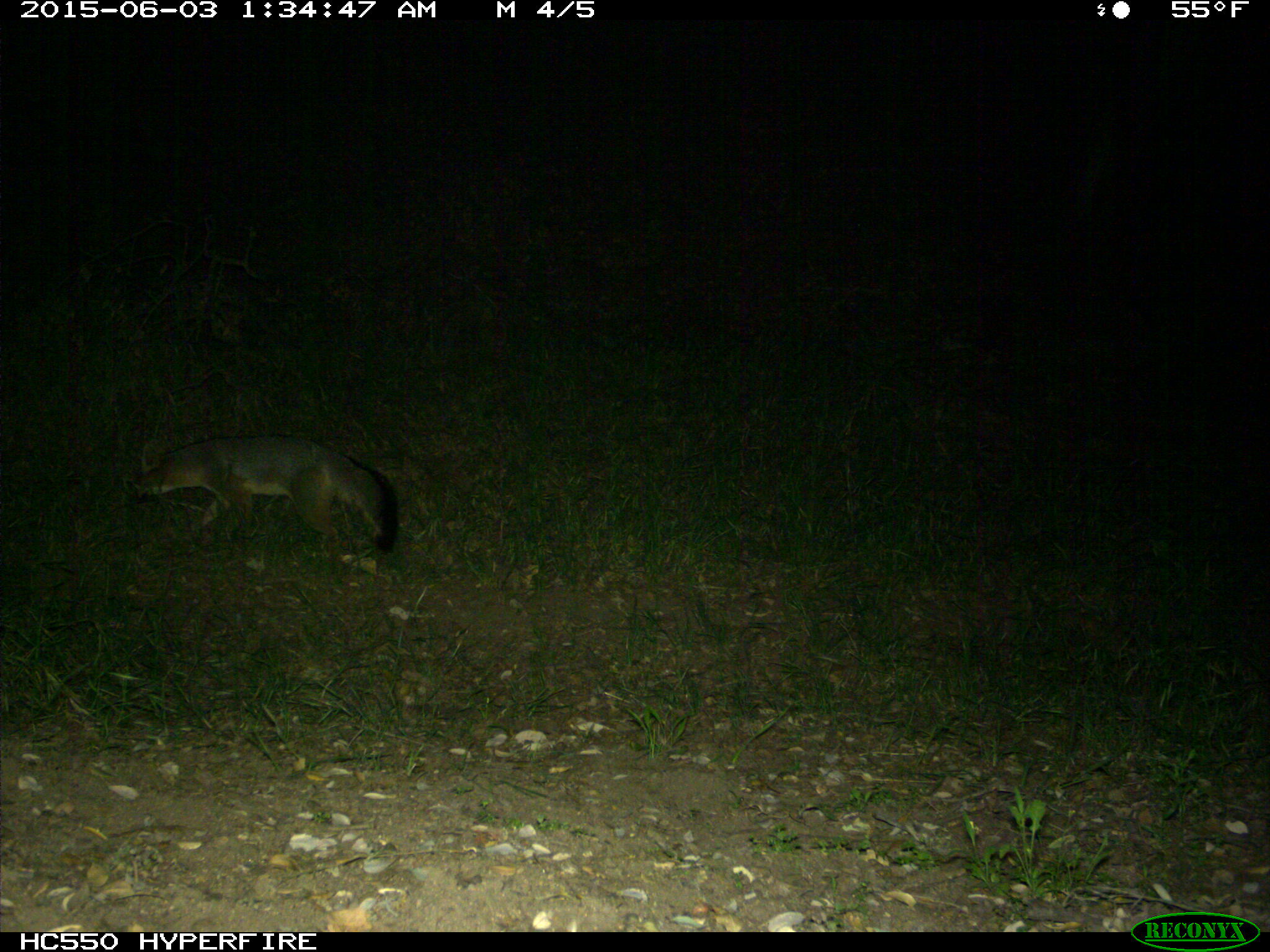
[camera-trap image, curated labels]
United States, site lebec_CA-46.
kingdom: Animalia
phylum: Chordata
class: Mammalia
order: Carnivora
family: Canidae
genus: Urocyon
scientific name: Urocyon cinereoargenteus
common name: gray fox